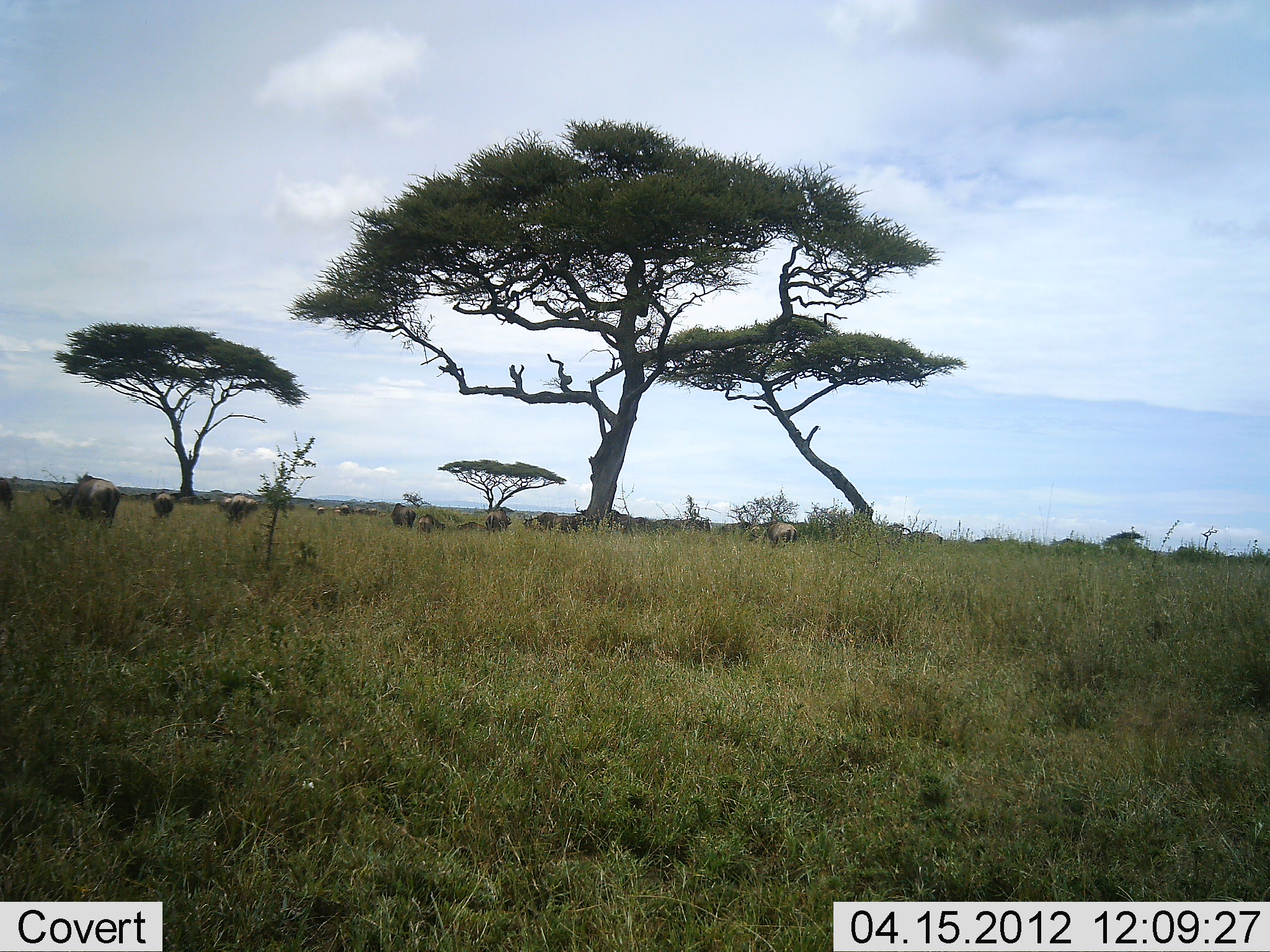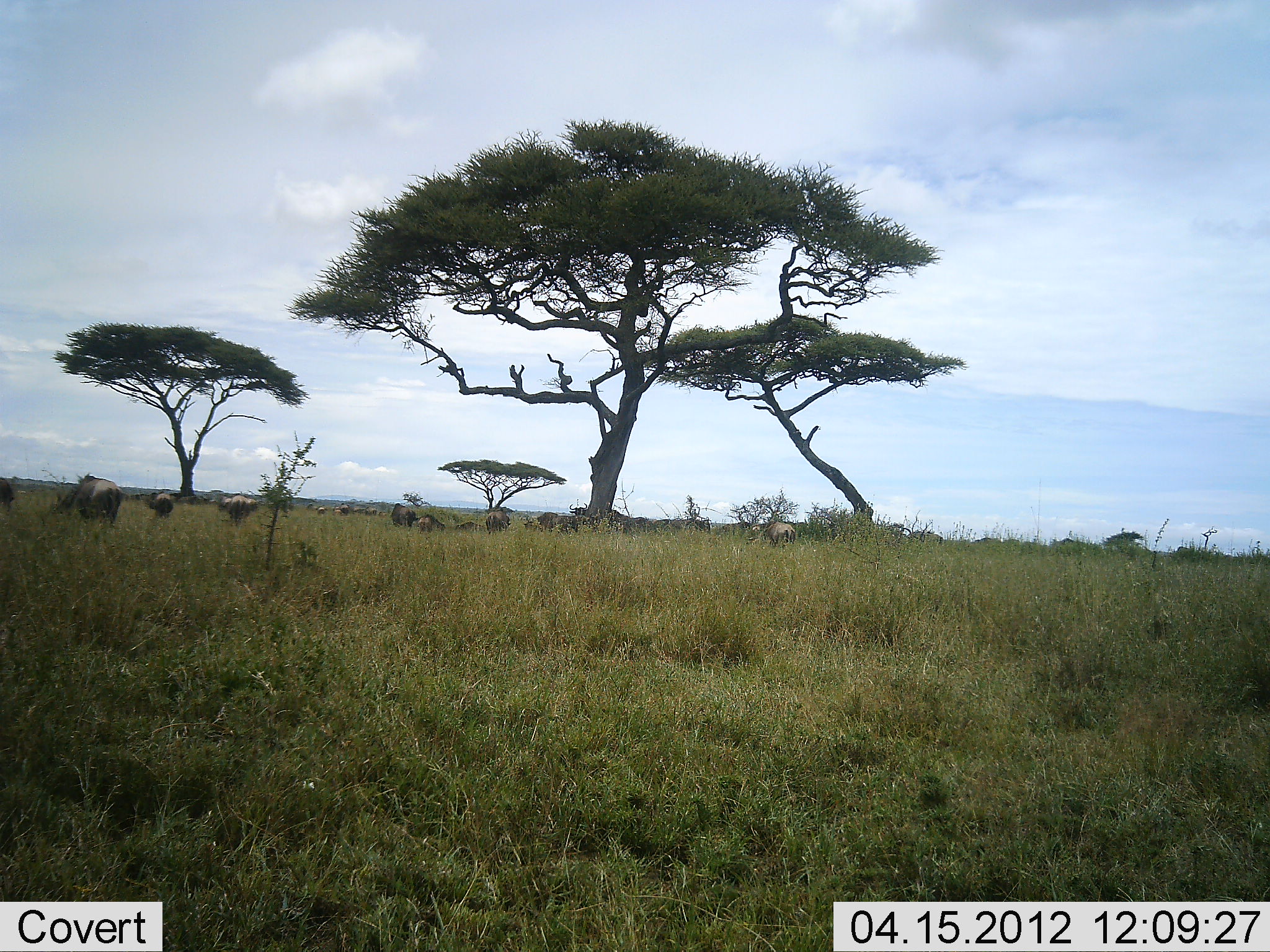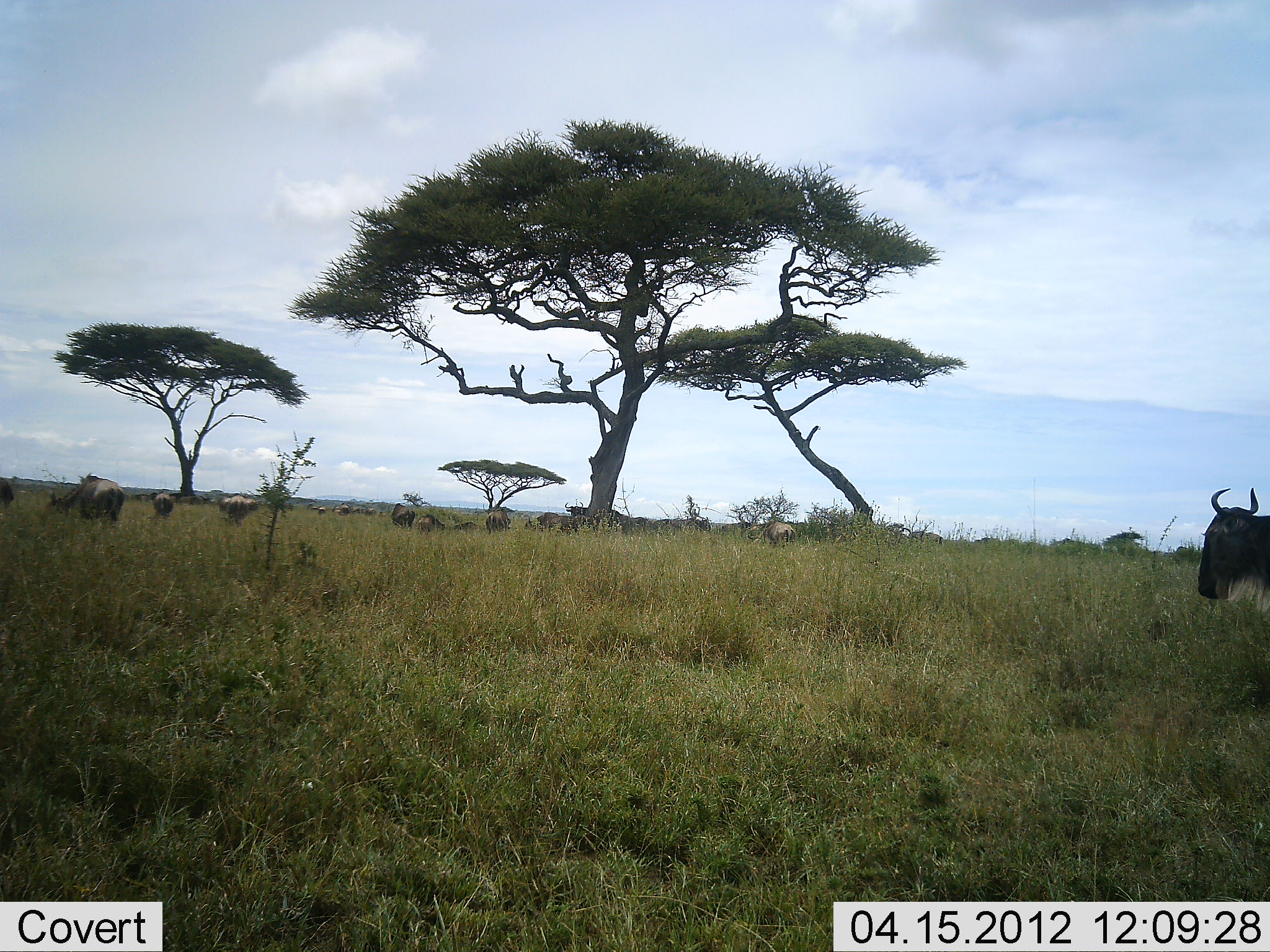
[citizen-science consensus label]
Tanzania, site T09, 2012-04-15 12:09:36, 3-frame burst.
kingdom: Animalia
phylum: Chordata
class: Mammalia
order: Artiodactyla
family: Bovidae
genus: Connochaetes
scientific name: Connochaetes taurinus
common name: blue wildebeest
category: wildebeest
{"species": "wildebeest (blue wildebeest) (Connochaetes taurinus)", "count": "11-50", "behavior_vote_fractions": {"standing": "67%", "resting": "11%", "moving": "72%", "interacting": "0%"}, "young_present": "6%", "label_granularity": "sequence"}